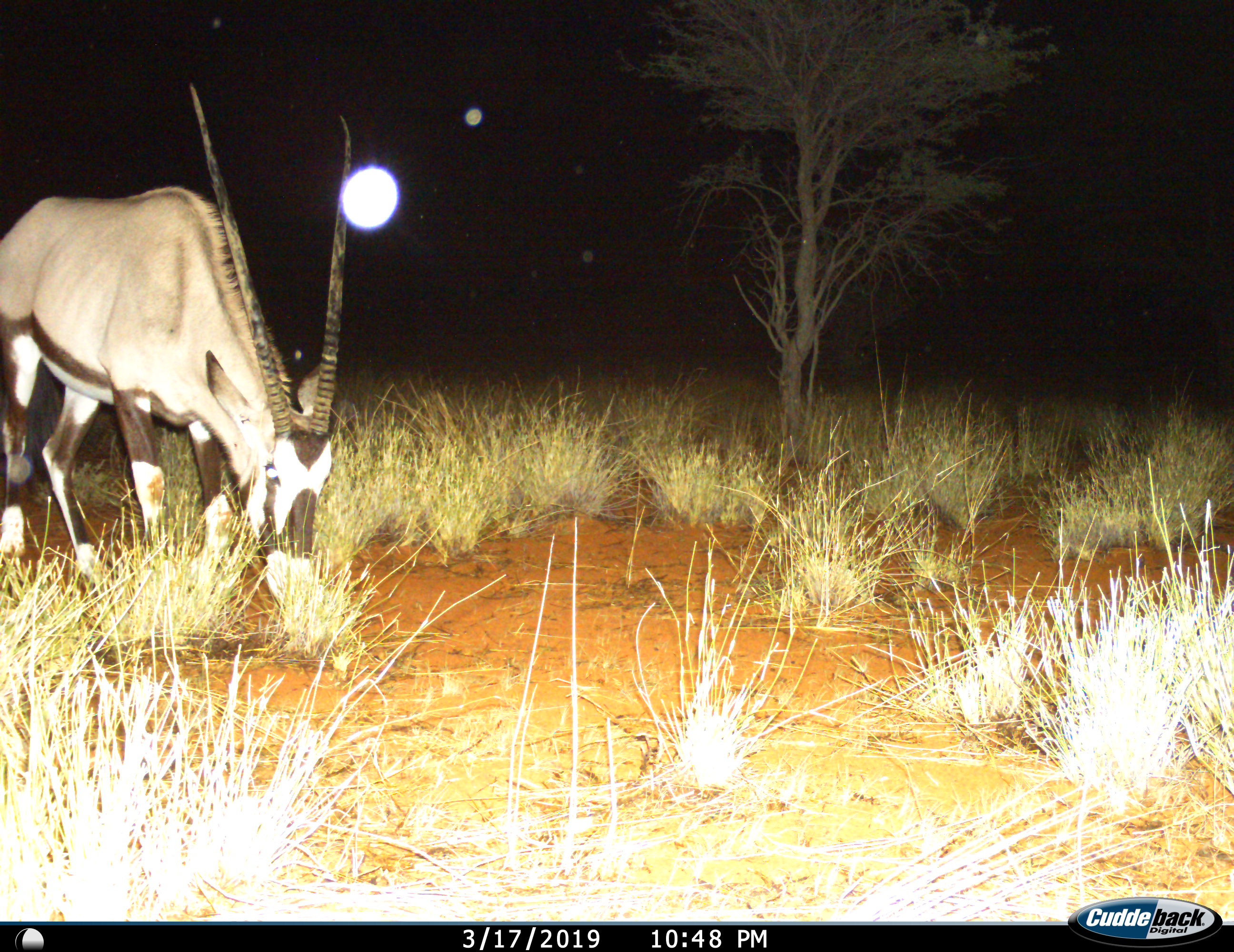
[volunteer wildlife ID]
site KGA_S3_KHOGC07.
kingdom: Animalia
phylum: Chordata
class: Mammalia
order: Artiodactyla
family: Bovidae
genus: Oryx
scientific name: Oryx gazella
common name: gemsbok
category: oryx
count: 1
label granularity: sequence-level